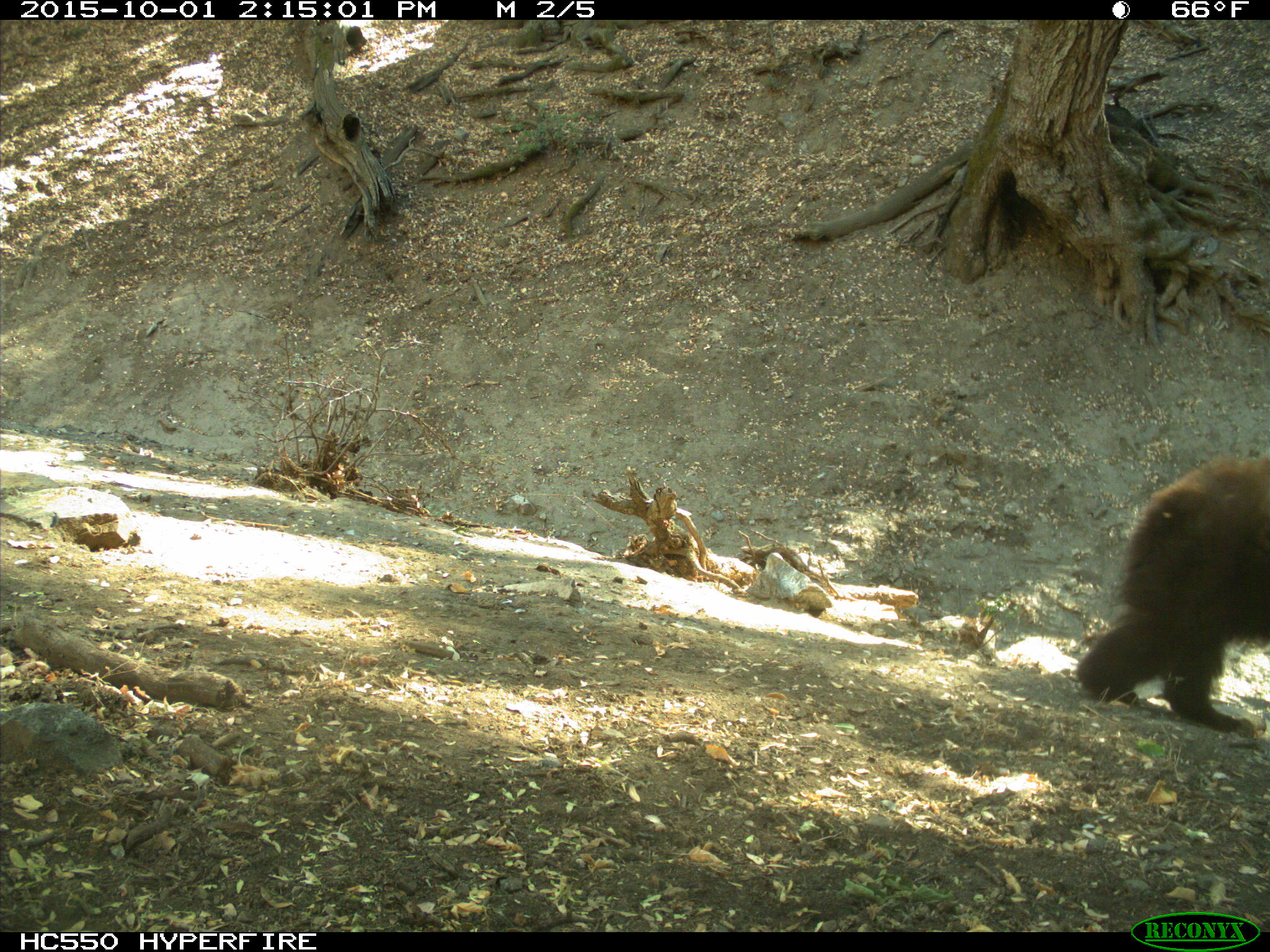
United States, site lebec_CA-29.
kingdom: Animalia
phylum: Chordata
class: Mammalia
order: Carnivora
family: Ursidae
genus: Ursus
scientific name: Ursus americanus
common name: american black bear